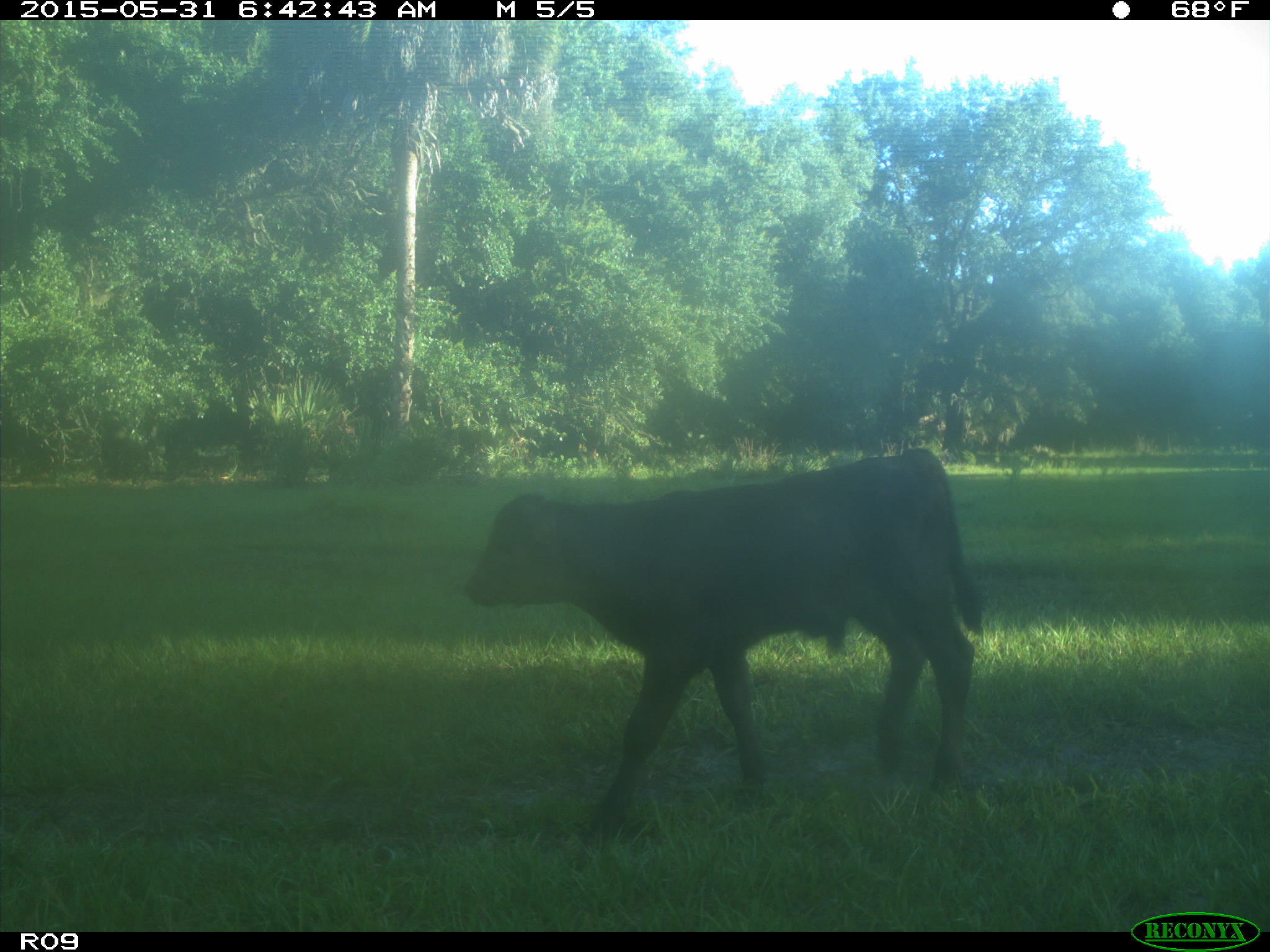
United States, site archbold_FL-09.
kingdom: Animalia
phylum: Chordata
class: Mammalia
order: Artiodactyla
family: Bovidae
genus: Bos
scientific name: Bos taurus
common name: domestic cow